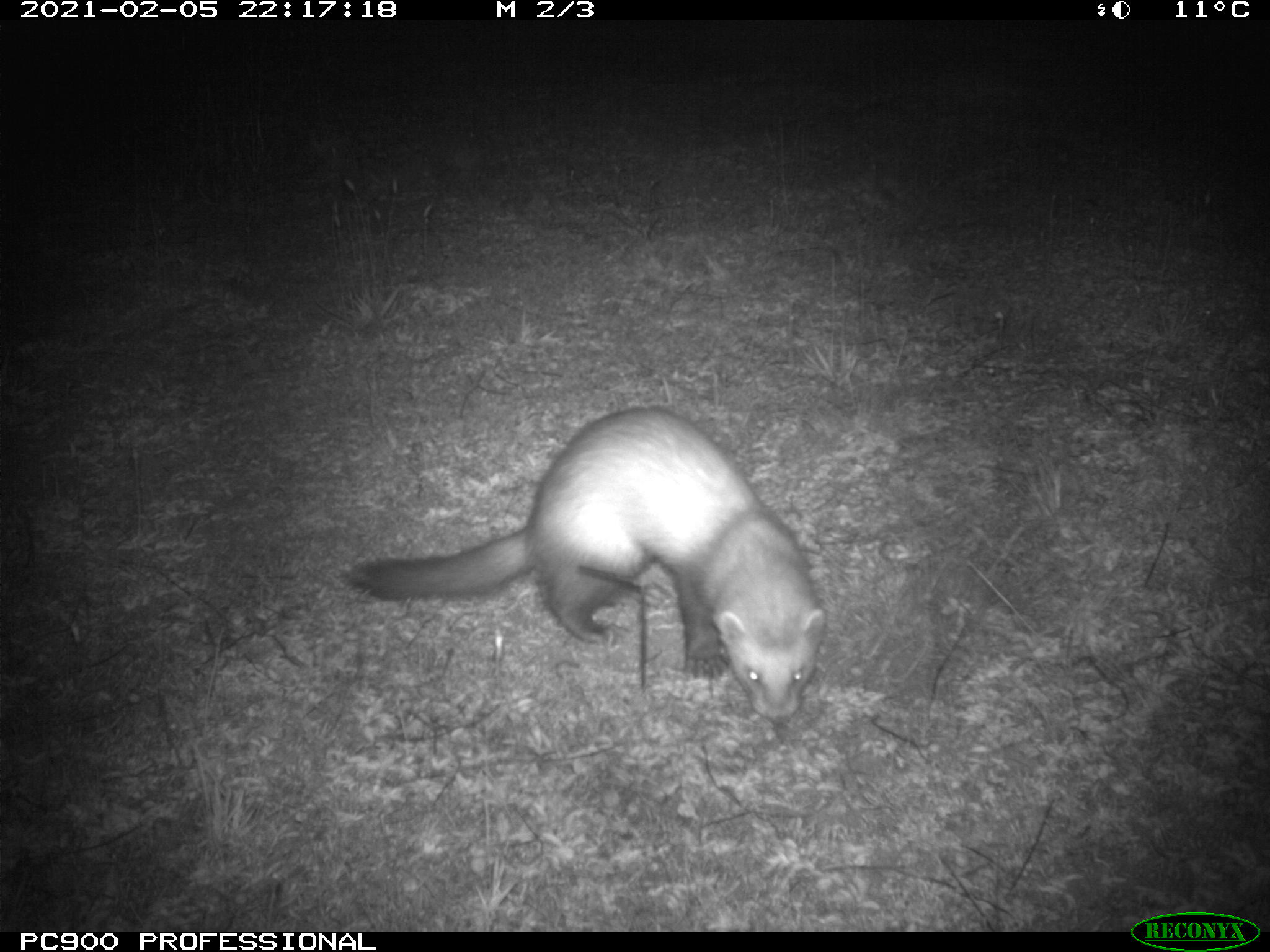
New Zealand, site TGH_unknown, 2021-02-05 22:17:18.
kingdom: Animalia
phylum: Chordata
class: Mammalia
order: Carnivora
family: Mustelidae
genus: Mustela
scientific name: Mustela furo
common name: ferret